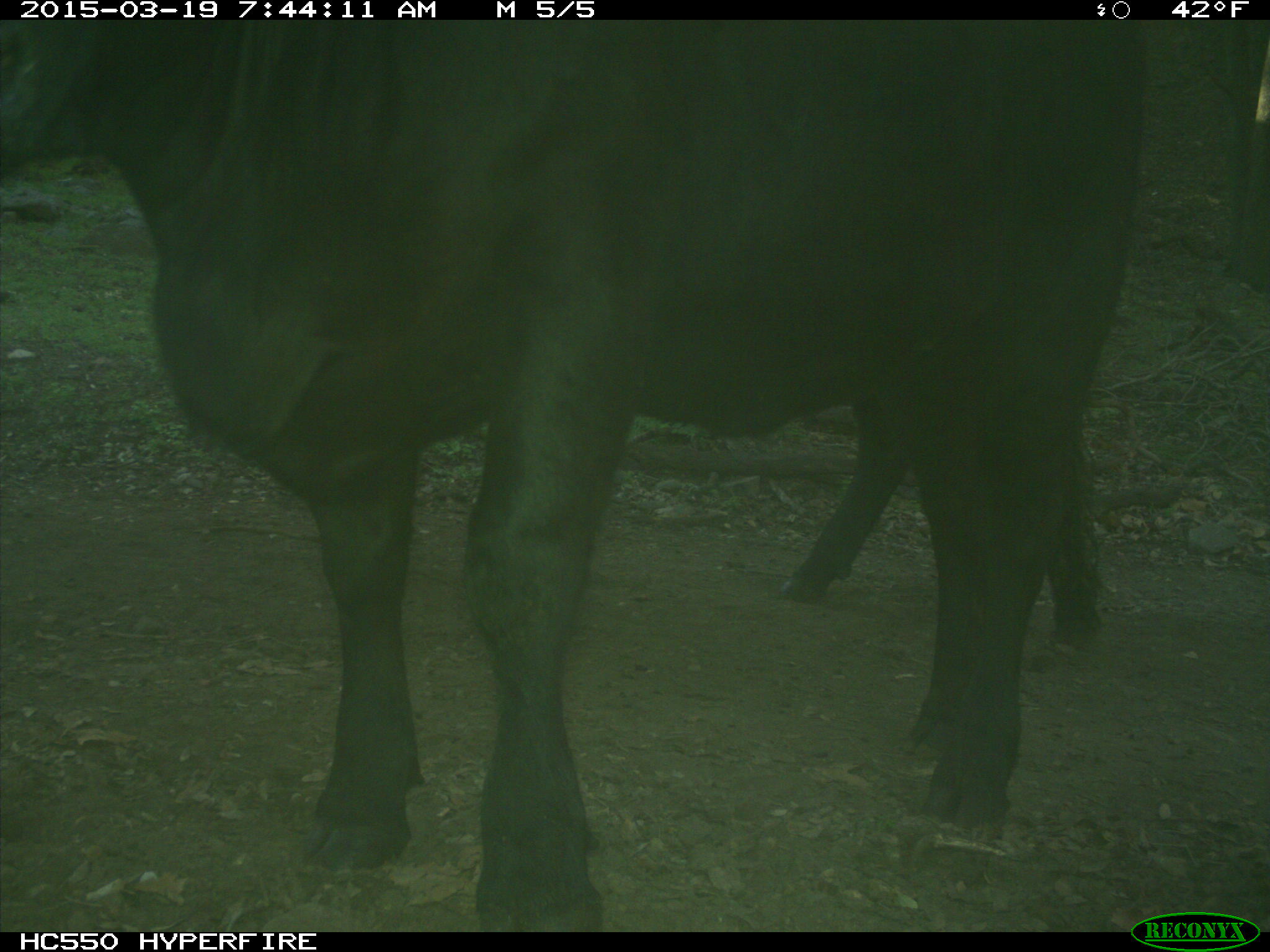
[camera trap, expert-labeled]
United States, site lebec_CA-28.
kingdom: Animalia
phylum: Chordata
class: Mammalia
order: Artiodactyla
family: Bovidae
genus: Bos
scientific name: Bos taurus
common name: domestic cow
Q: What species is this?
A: Bos taurus (domestic cow).